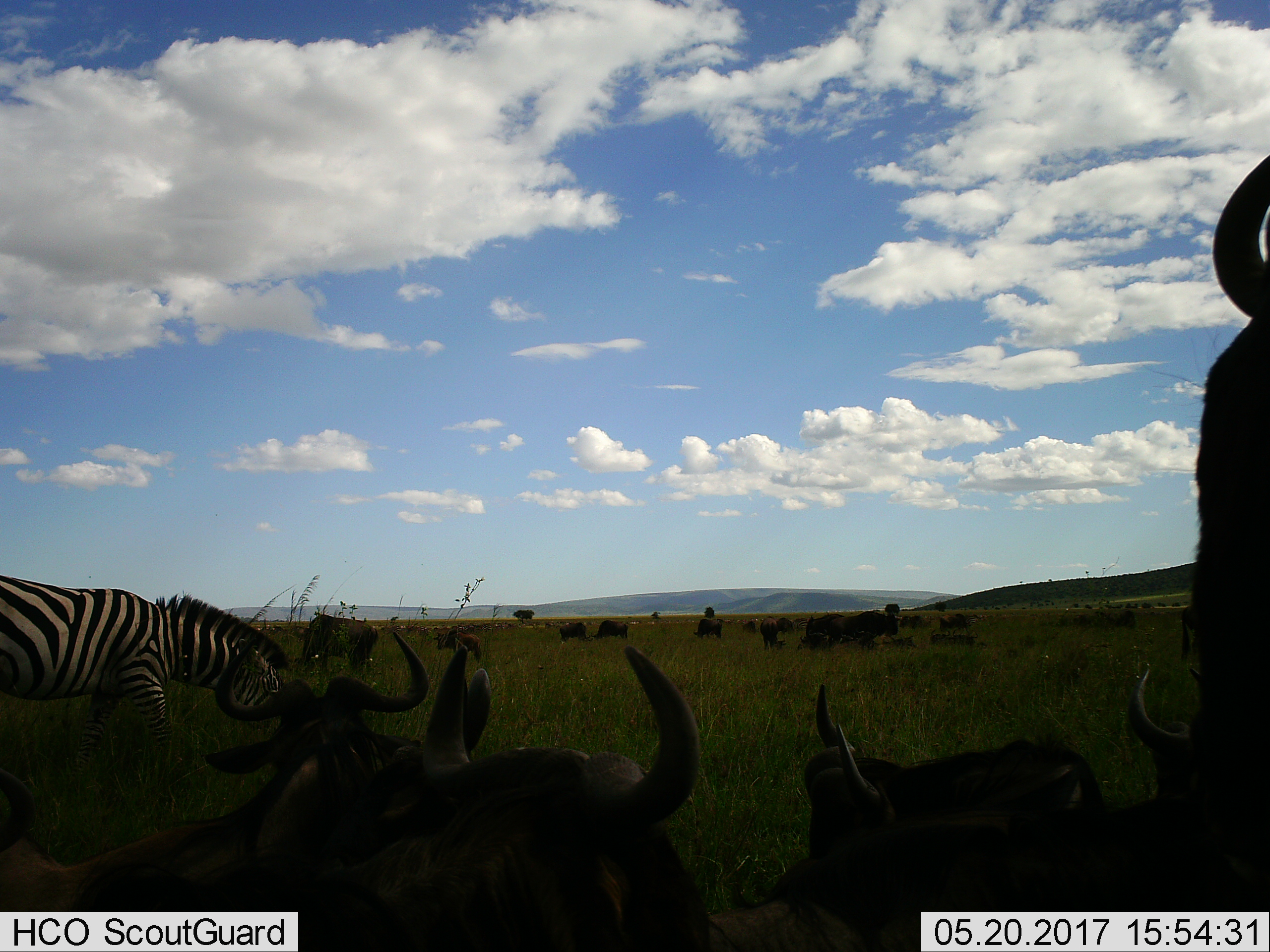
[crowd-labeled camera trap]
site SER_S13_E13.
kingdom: Animalia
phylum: Chordata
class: Mammalia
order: Artiodactyla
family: Bovidae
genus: Connochaetes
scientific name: Connochaetes taurinus taurinus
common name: blue wildebeest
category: wildebeestblue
Wildebeestblue (blue wildebeest) (Connochaetes taurinus taurinus), count 11-50. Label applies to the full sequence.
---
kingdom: Animalia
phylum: Chordata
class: Mammalia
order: Perissodactyla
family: Equidae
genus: Equus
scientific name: Equus quagga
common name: plains zebra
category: zebraplains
Zebraplains (plains zebra) (Equus quagga), count 1. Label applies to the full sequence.